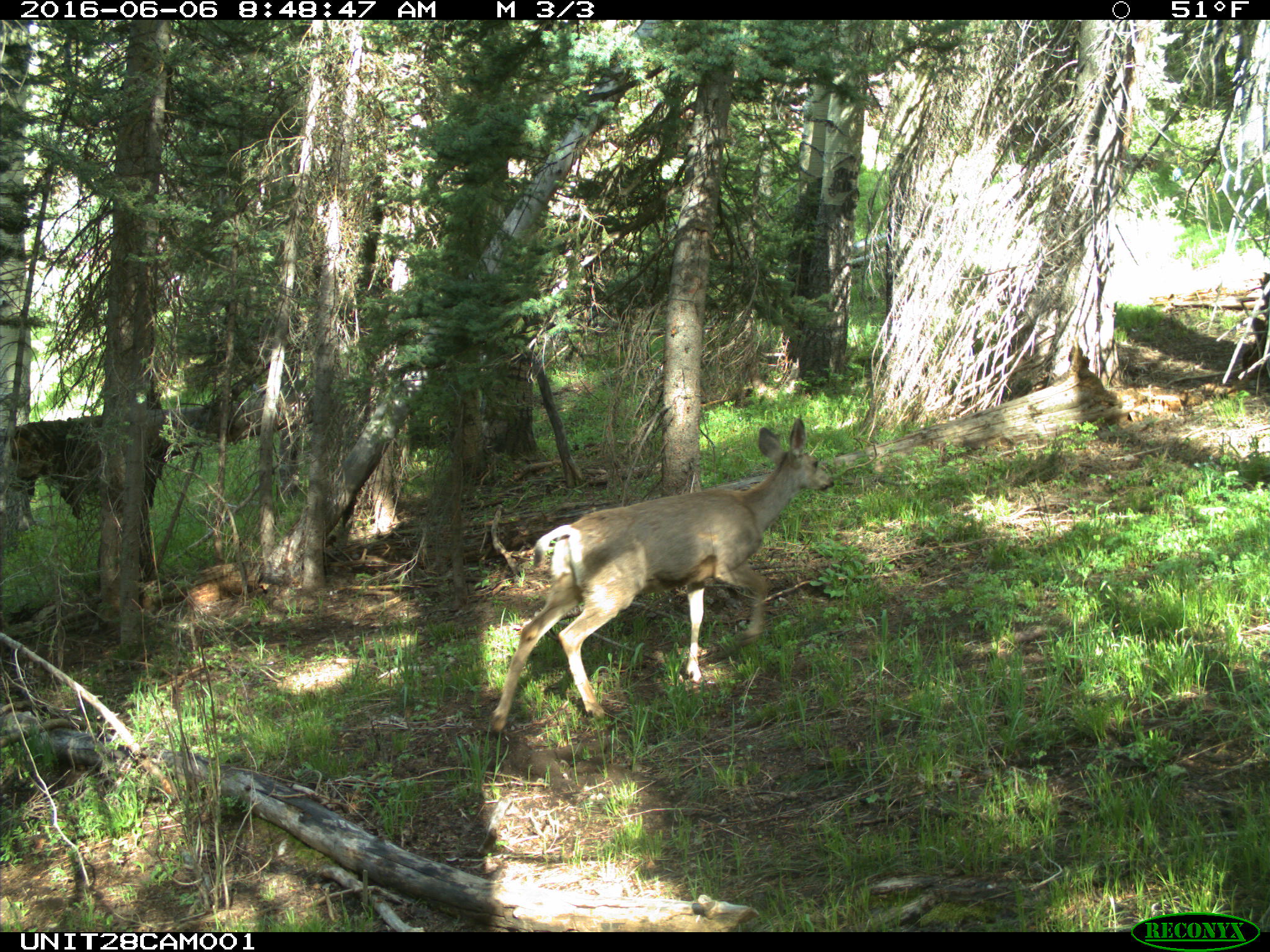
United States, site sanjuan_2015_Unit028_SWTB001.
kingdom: Animalia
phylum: Chordata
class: Mammalia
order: Artiodactyla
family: Cervidae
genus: Odocoileus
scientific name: Odocoileus hemionus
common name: mule deer